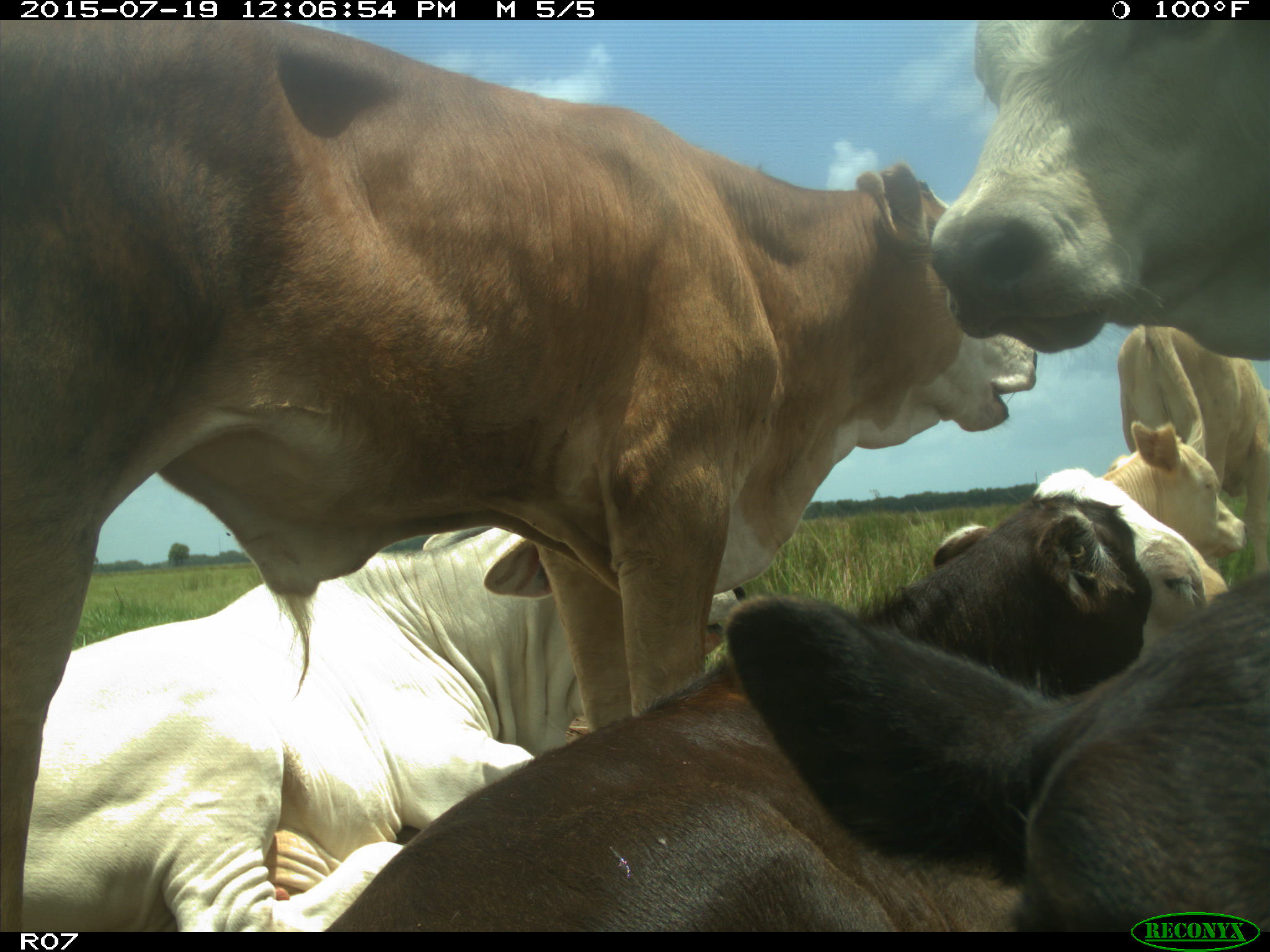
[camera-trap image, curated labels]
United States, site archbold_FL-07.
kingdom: Animalia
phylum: Chordata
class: Mammalia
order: Artiodactyla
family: Bovidae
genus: Bos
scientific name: Bos taurus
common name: domestic cow